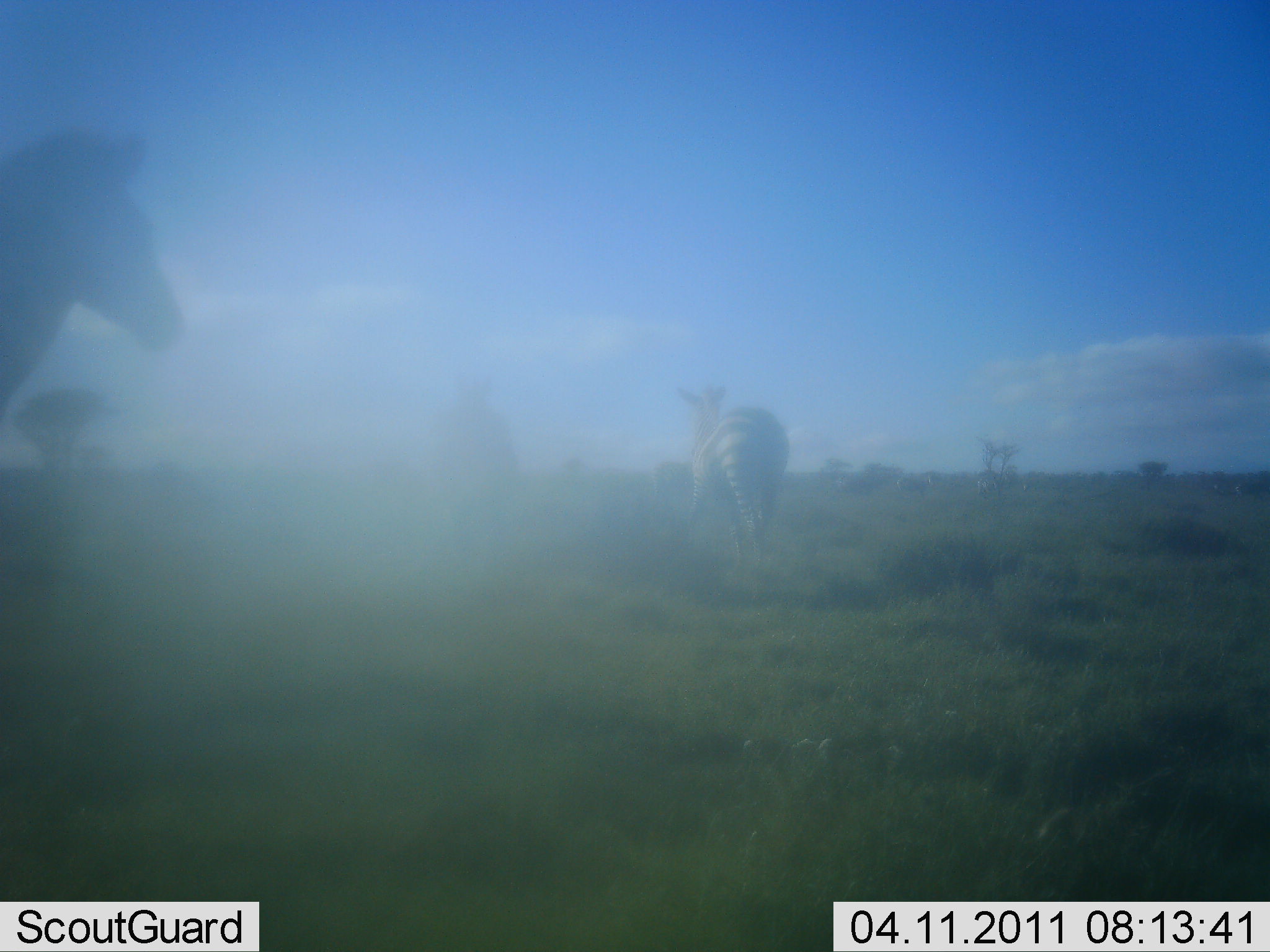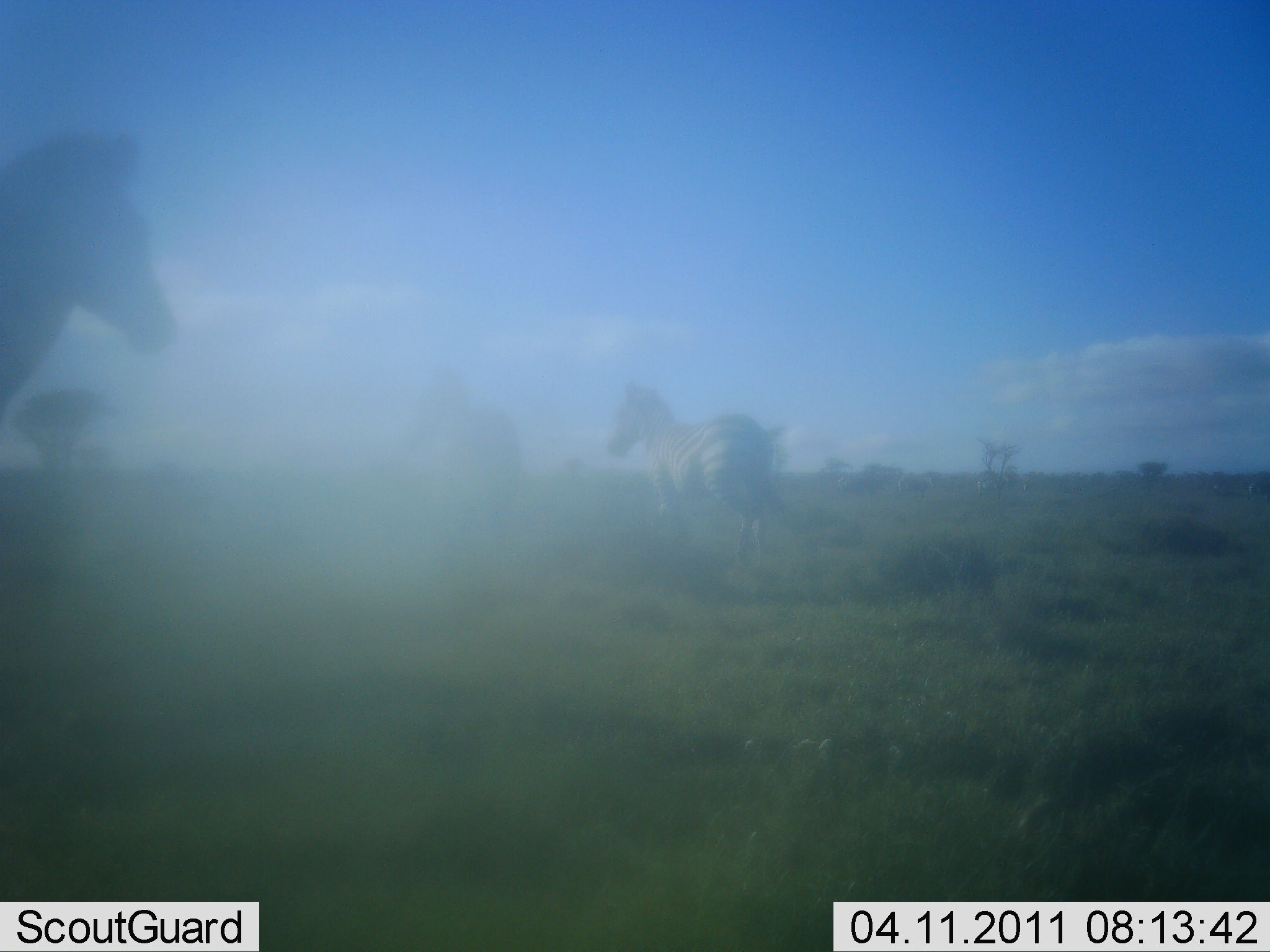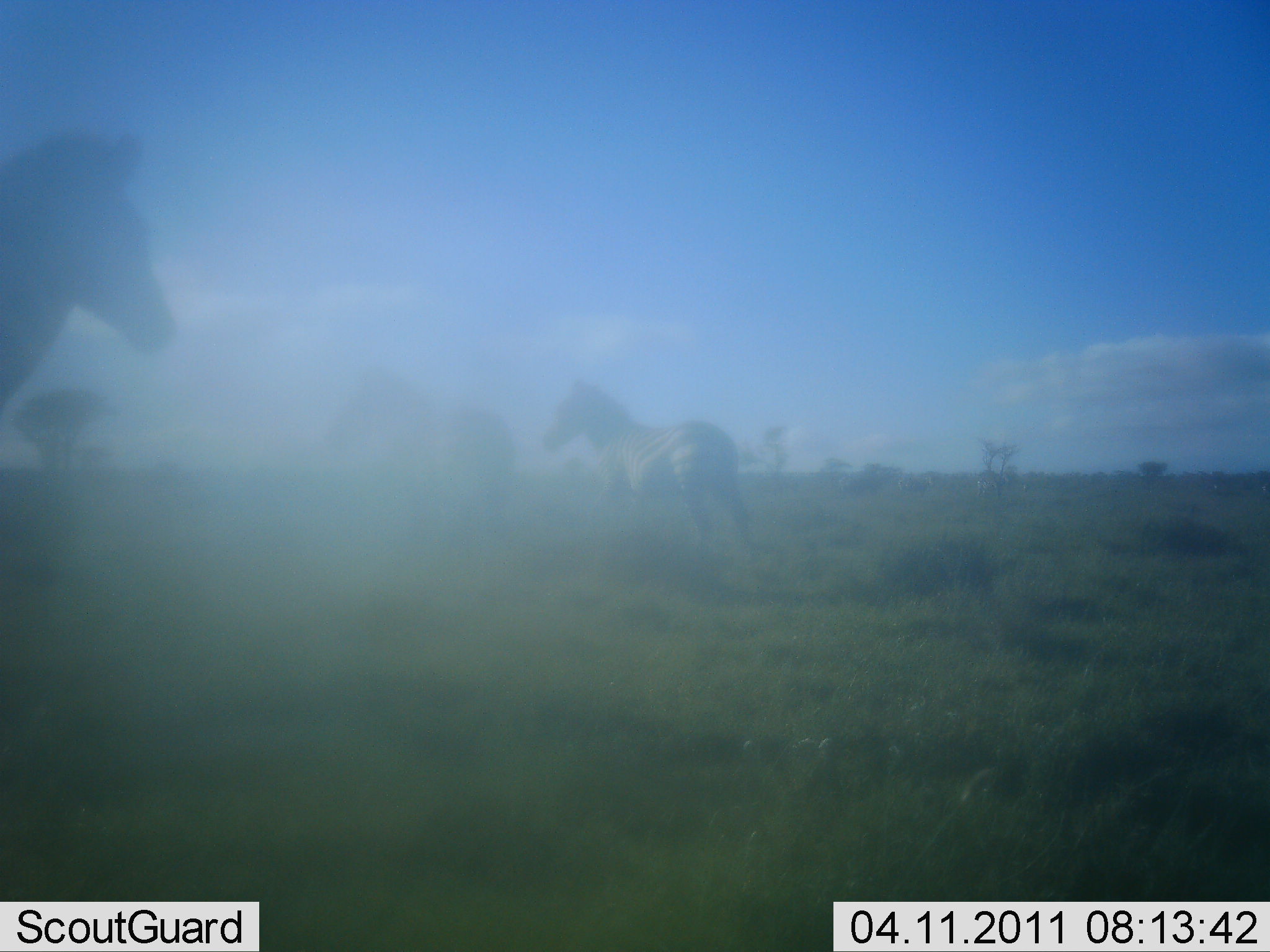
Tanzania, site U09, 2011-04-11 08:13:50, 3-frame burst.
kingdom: Animalia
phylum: Chordata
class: Mammalia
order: Perissodactyla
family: Equidae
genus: Equus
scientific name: Equus quagga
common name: plains zebra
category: zebra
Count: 3.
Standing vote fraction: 75%.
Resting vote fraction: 0%.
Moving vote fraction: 83%.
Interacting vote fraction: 0%.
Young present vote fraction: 0%.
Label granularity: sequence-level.